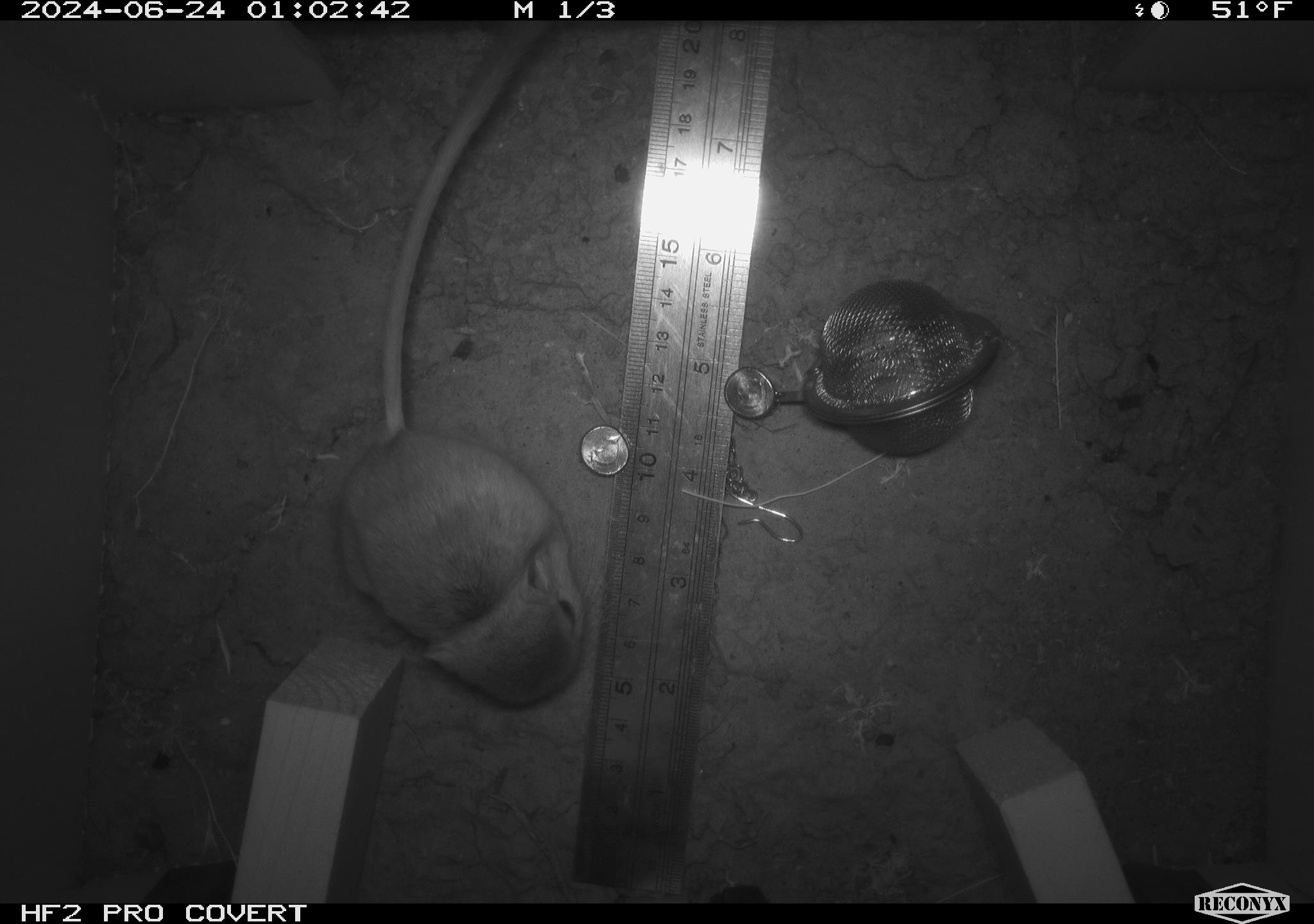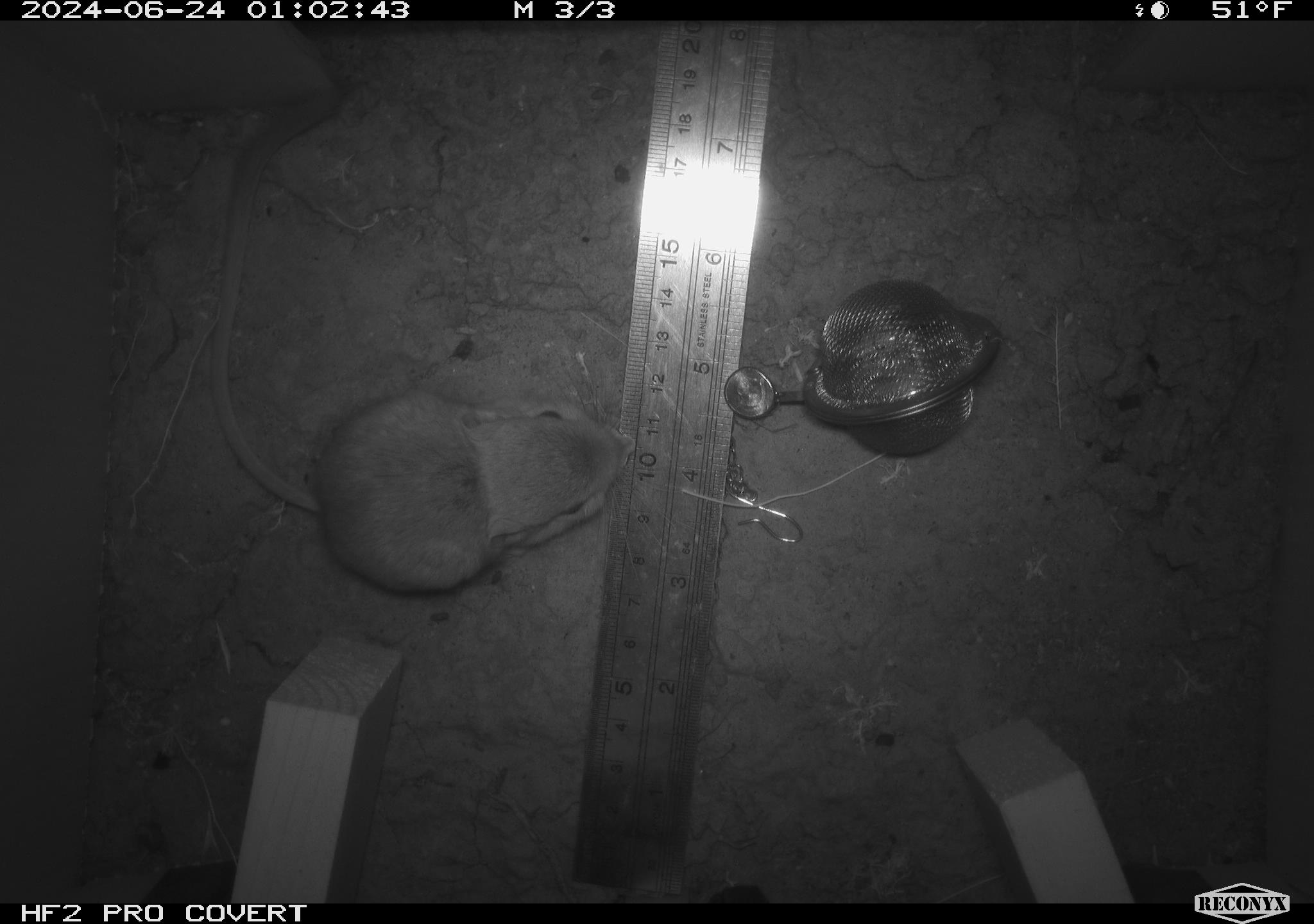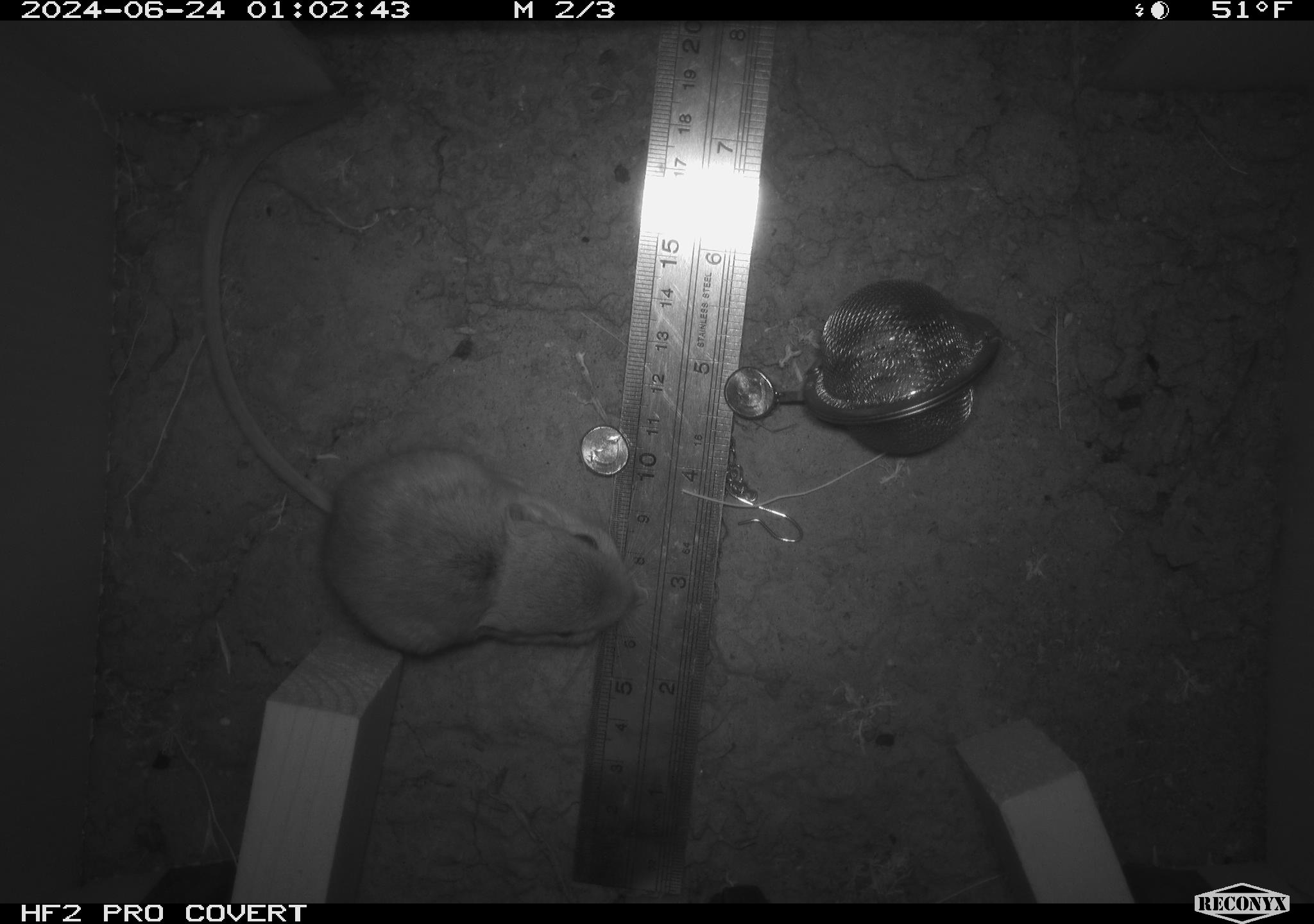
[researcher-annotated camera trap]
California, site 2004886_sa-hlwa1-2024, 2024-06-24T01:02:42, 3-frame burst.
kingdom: Animalia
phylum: Chordata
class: Mammalia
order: Rodentia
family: Heteromyidae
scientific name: Heteromyidae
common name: kangaroo rats and pocket mice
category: heteromyidae family